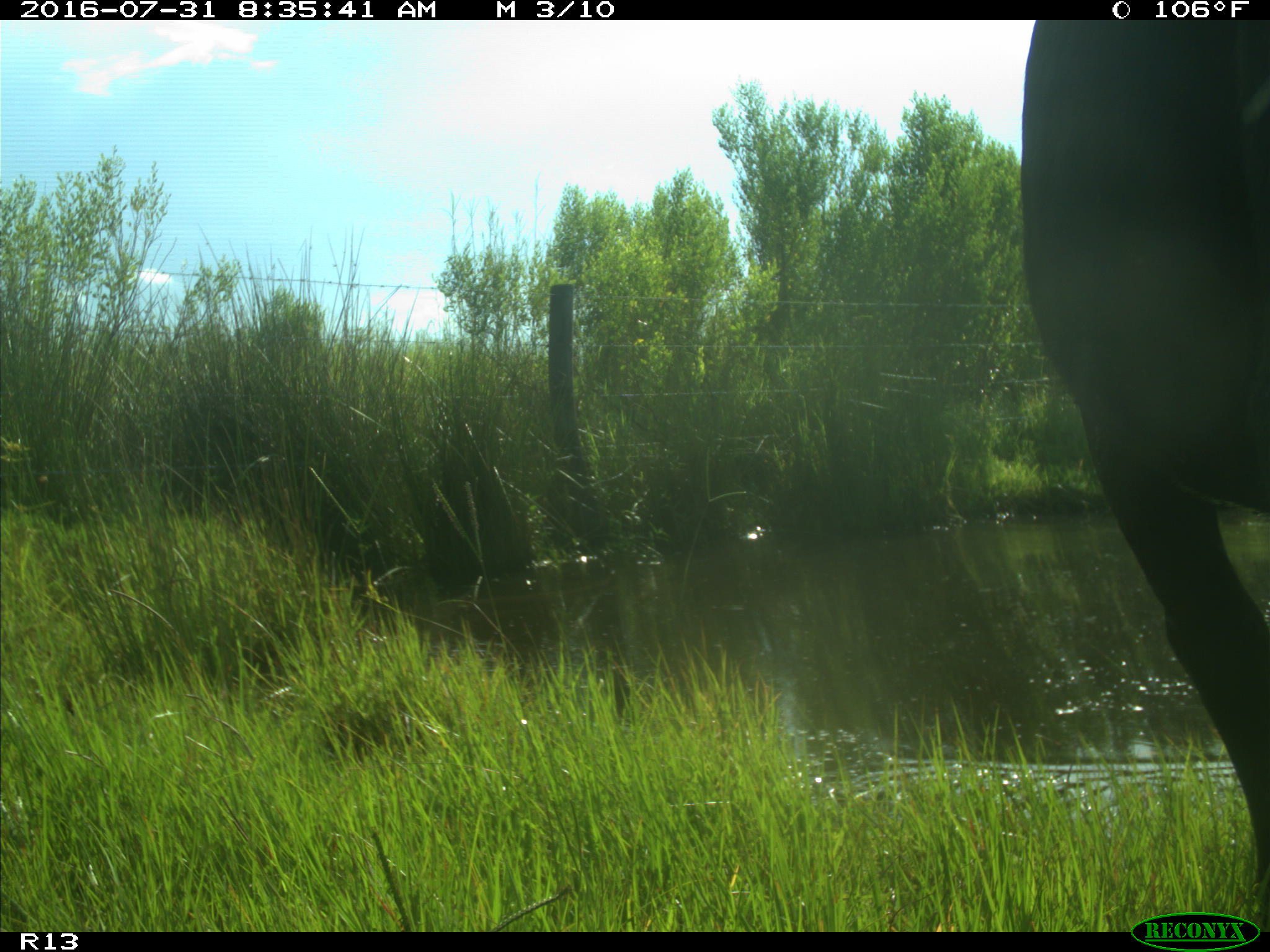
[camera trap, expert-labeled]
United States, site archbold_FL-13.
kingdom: Animalia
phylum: Chordata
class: Mammalia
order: Artiodactyla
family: Bovidae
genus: Bos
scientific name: Bos taurus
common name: domestic cow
Bos taurus (domestic cow).